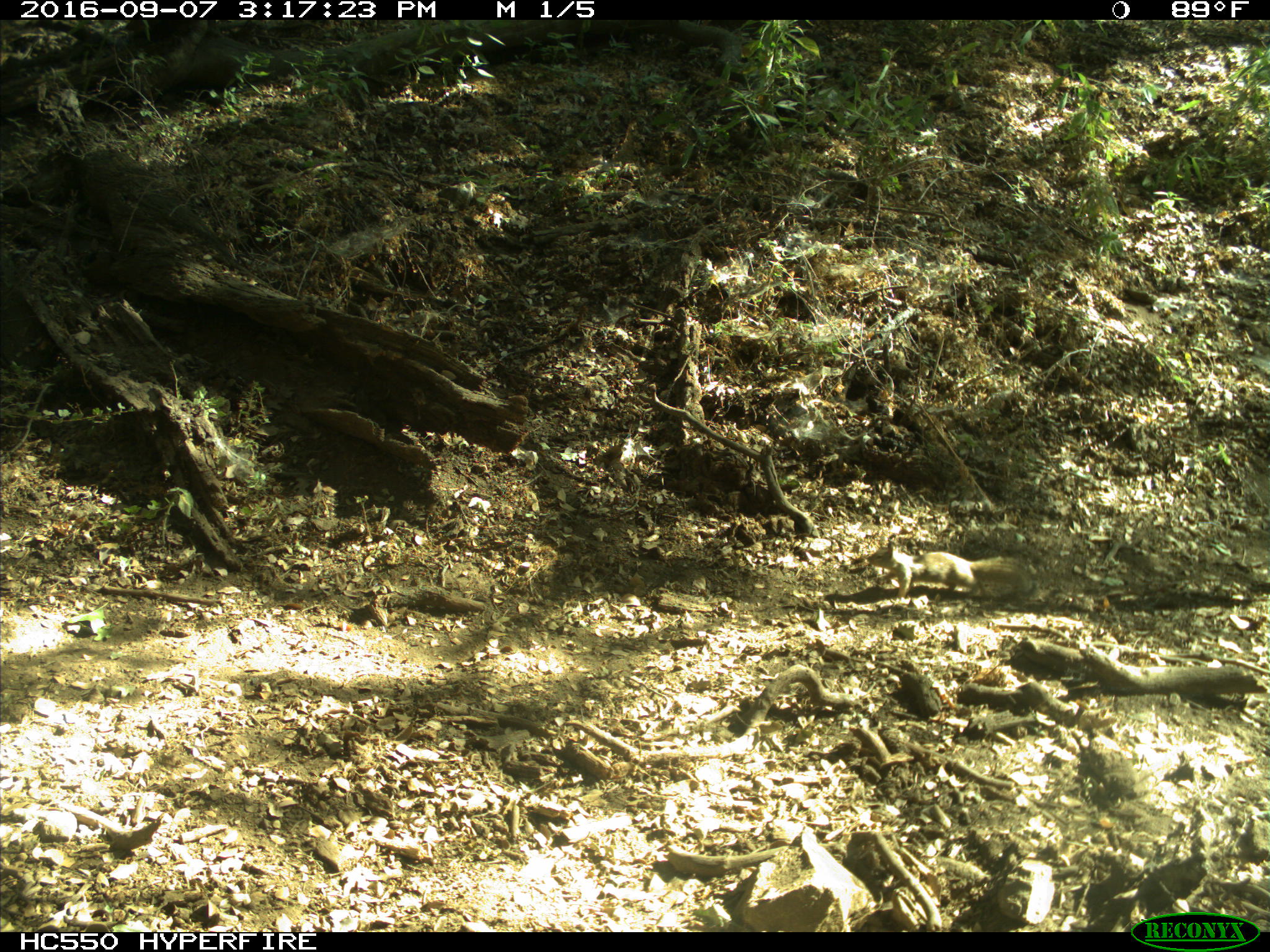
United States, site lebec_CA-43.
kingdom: Animalia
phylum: Chordata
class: Mammalia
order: Rodentia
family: Sciuridae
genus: Otospermophilus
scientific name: Otospermophilus beecheyi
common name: california ground squirrel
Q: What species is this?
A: Otospermophilus beecheyi (california ground squirrel).